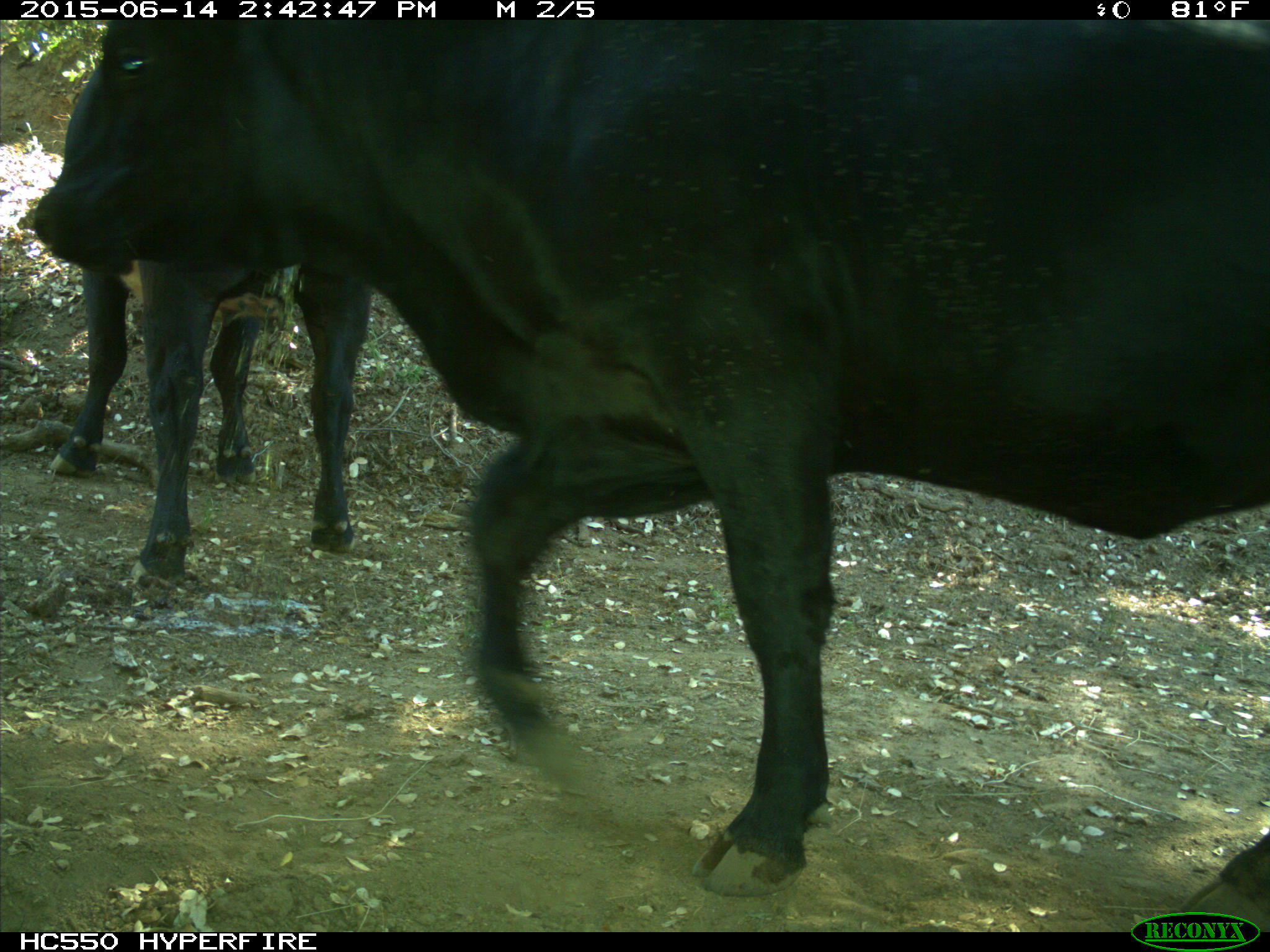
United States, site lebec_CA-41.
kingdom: Animalia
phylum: Chordata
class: Mammalia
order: Artiodactyla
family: Bovidae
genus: Bos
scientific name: Bos taurus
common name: domestic cow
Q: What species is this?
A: Bos taurus (domestic cow).